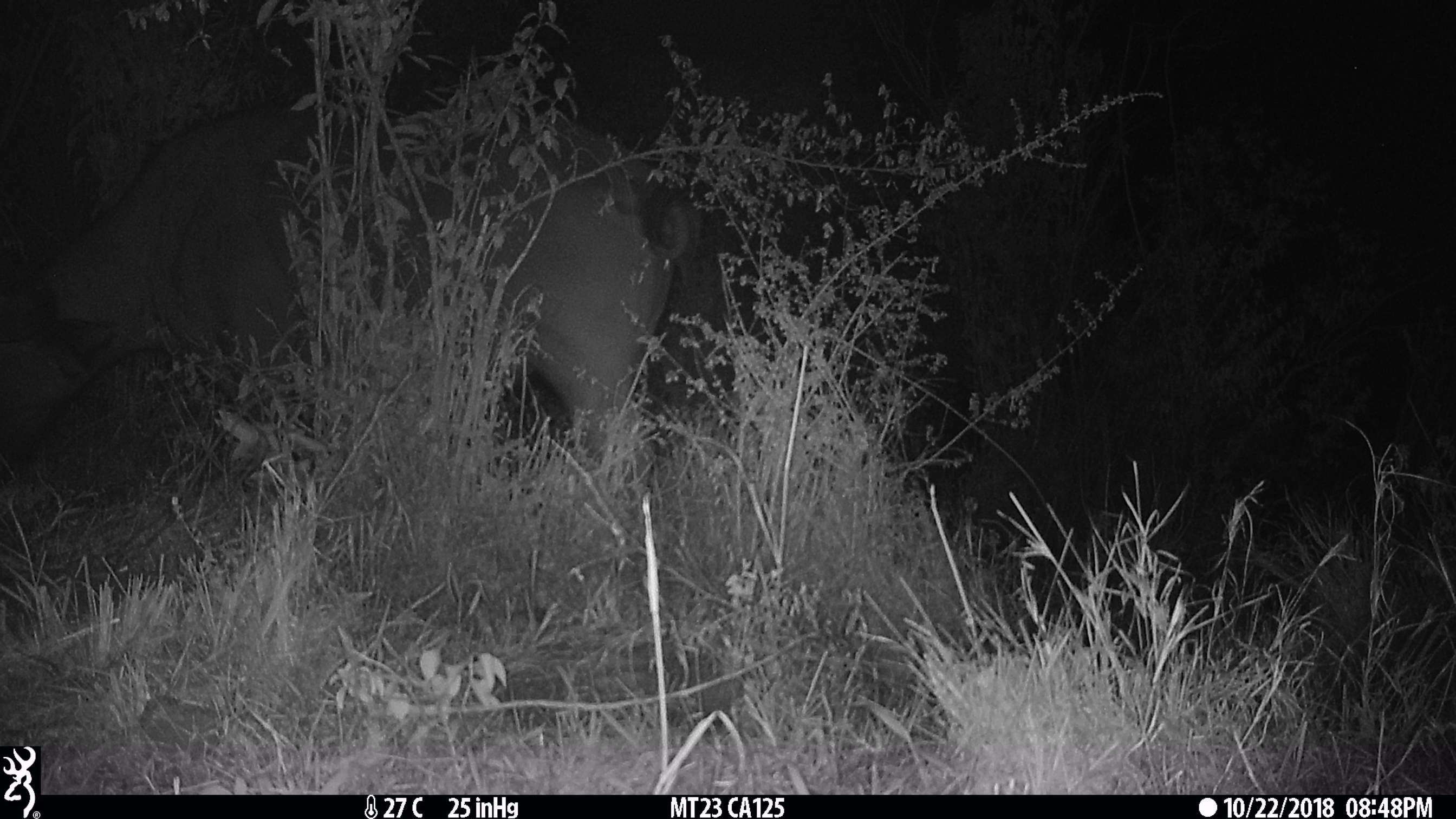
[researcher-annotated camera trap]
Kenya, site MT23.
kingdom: Animalia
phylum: Chordata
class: Mammalia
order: Artiodactyla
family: Bovidae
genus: Syncerus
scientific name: Syncerus caffer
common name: buffalo